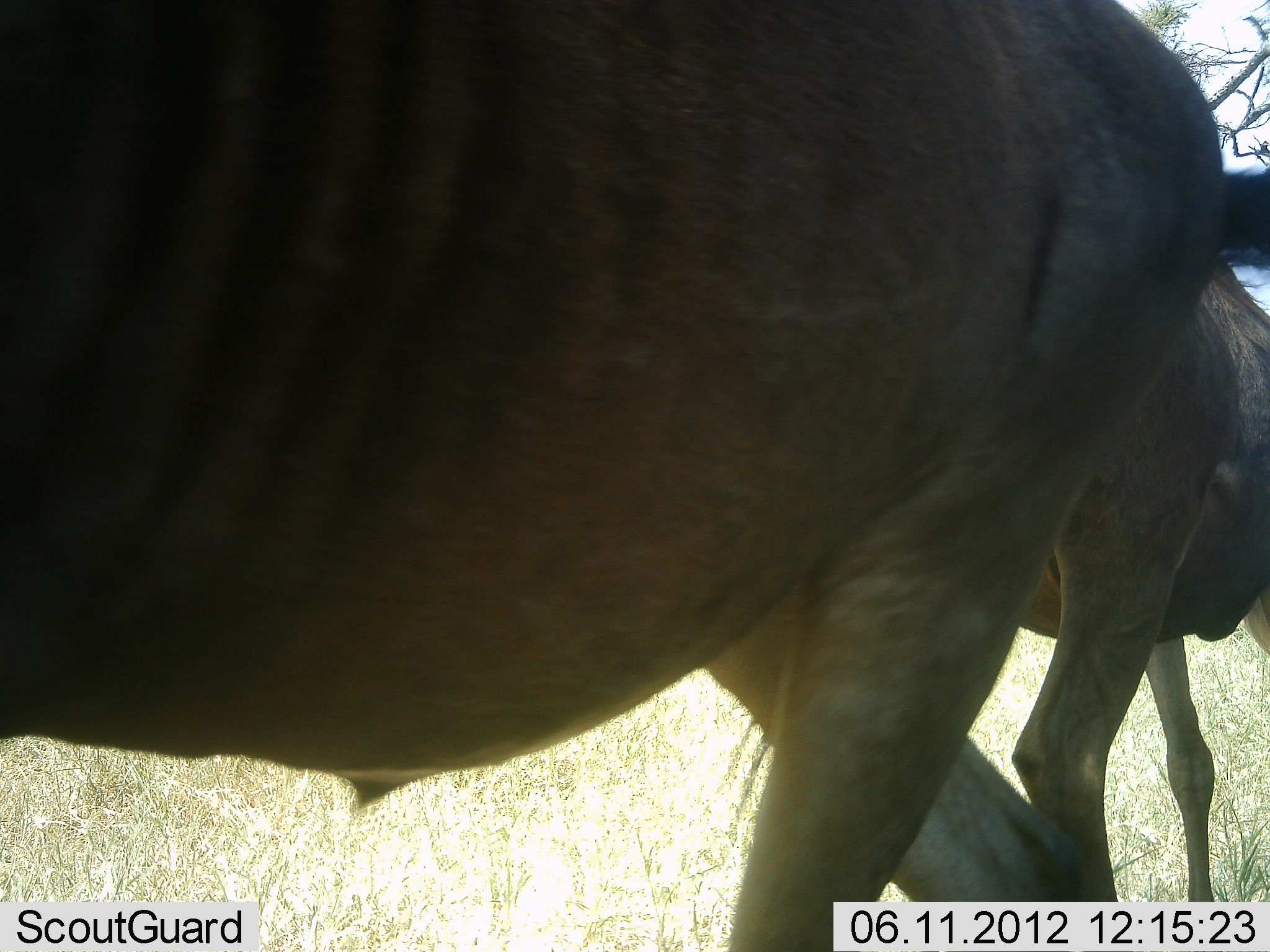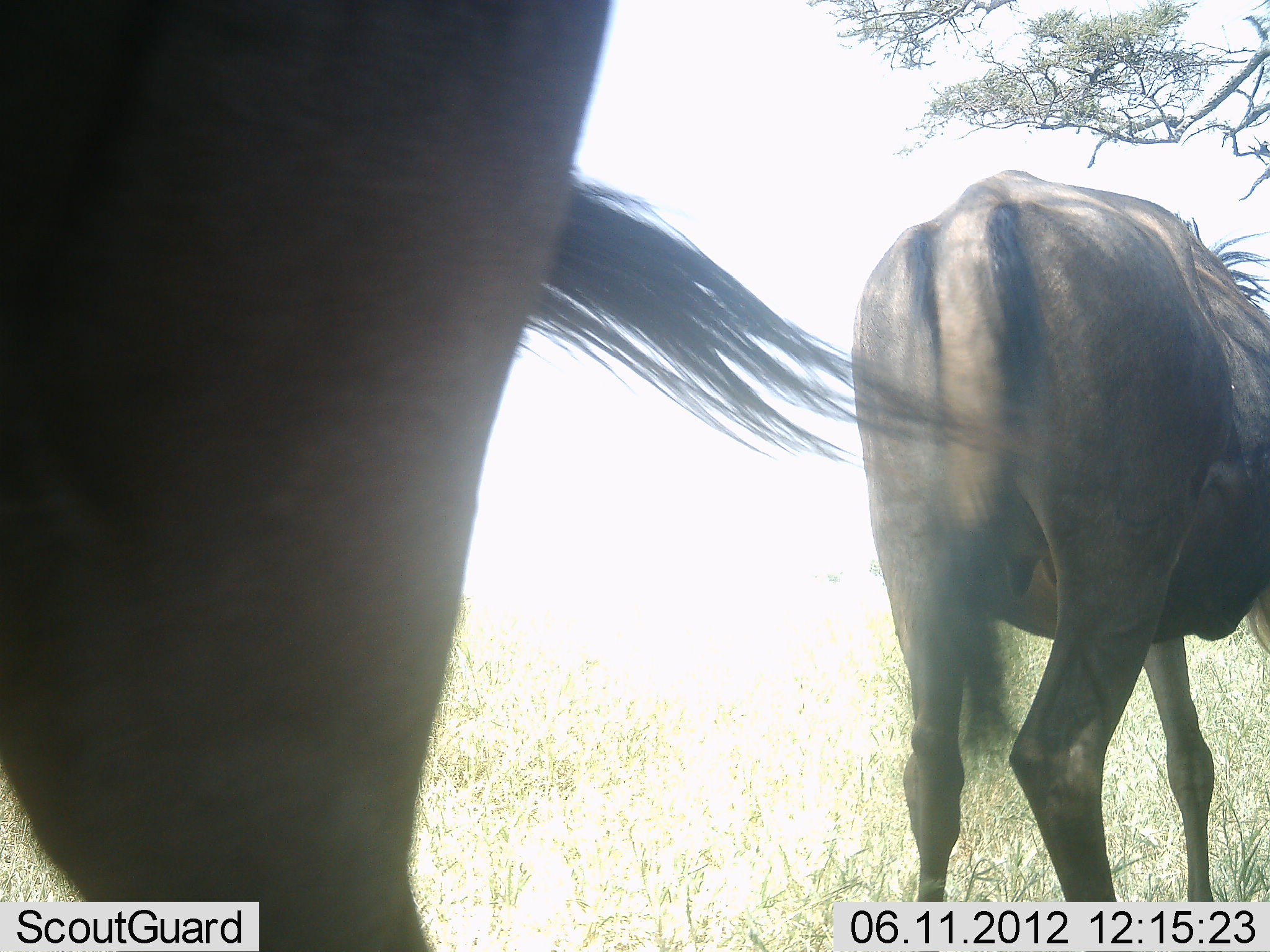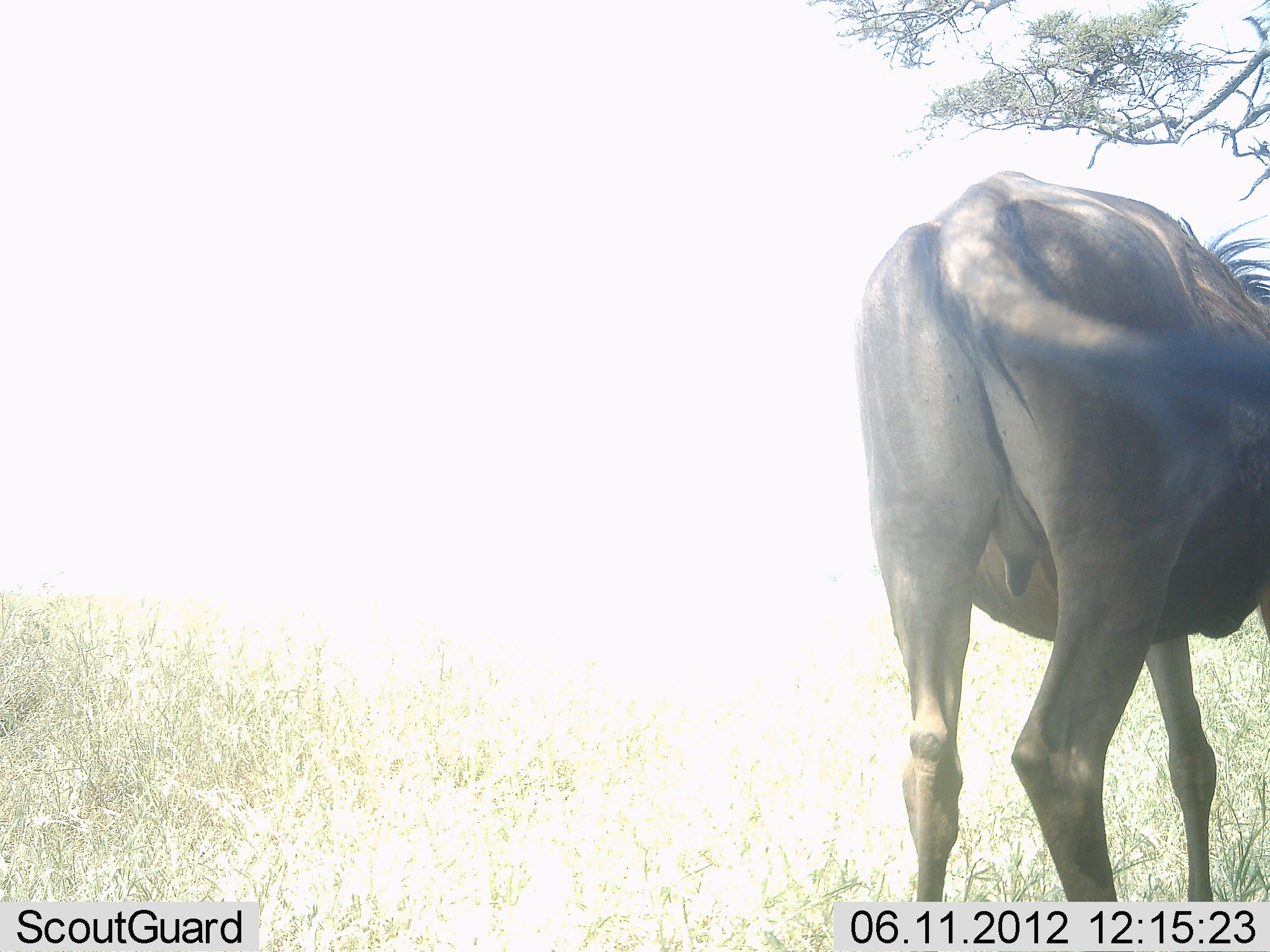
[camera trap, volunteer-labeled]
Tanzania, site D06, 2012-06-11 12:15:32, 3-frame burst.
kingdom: Animalia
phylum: Chordata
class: Mammalia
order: Artiodactyla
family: Bovidae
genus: Connochaetes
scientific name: Connochaetes taurinus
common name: blue wildebeest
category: wildebeest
Wildebeest (blue wildebeest) (Connochaetes taurinus), count 2. Behavior (volunteer vote fractions): standing 80%, resting 0%, moving 70%, interacting 0%. Young present (vote fraction): 0%. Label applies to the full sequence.